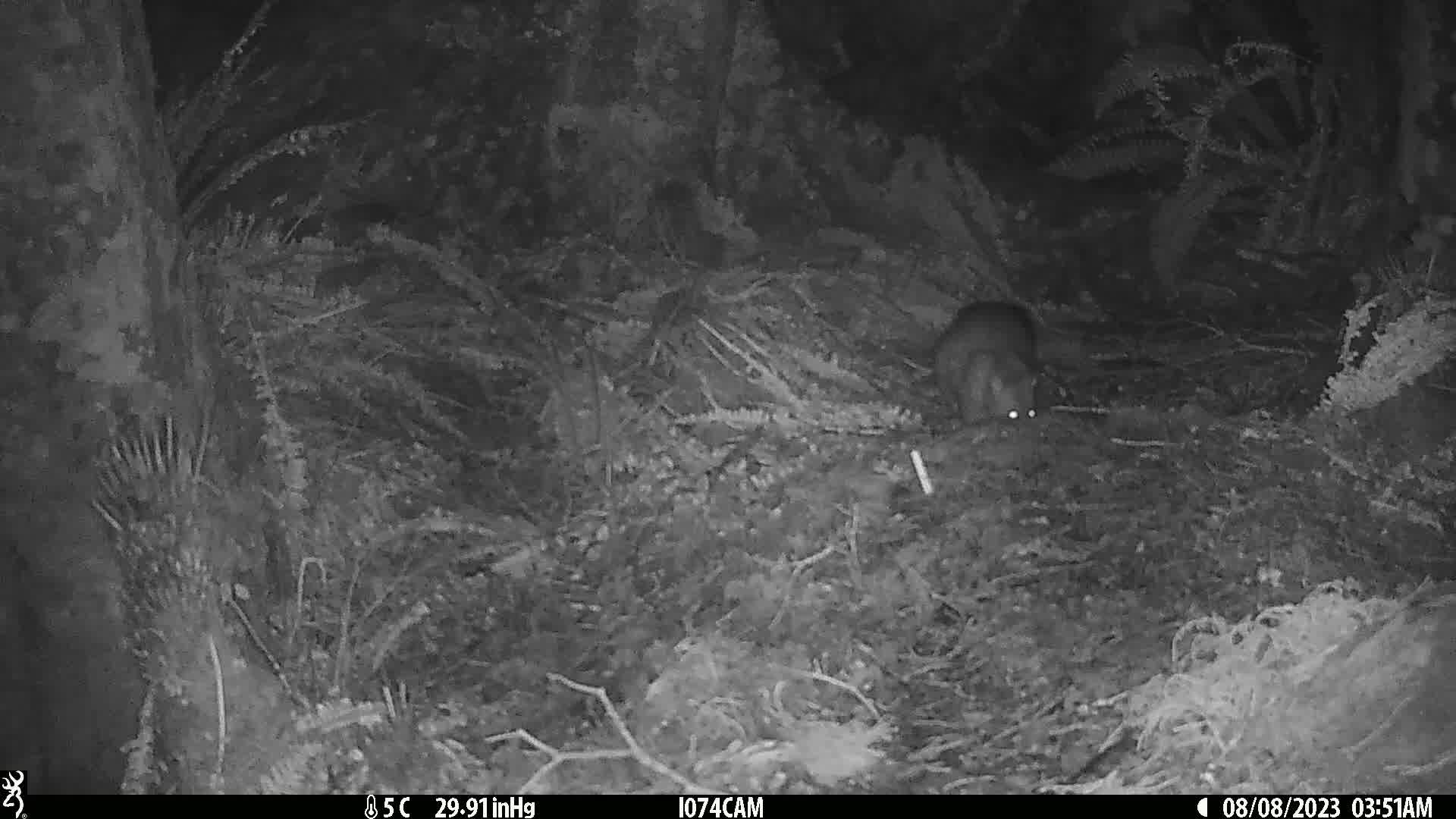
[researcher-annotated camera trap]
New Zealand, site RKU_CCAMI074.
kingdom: Animalia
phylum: Chordata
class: Mammalia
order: Diprotodontia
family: Phalangeridae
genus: Trichosurus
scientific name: Trichosurus vulpecula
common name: common brushtail possum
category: possum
Possum (common brushtail possum) (Trichosurus vulpecula).